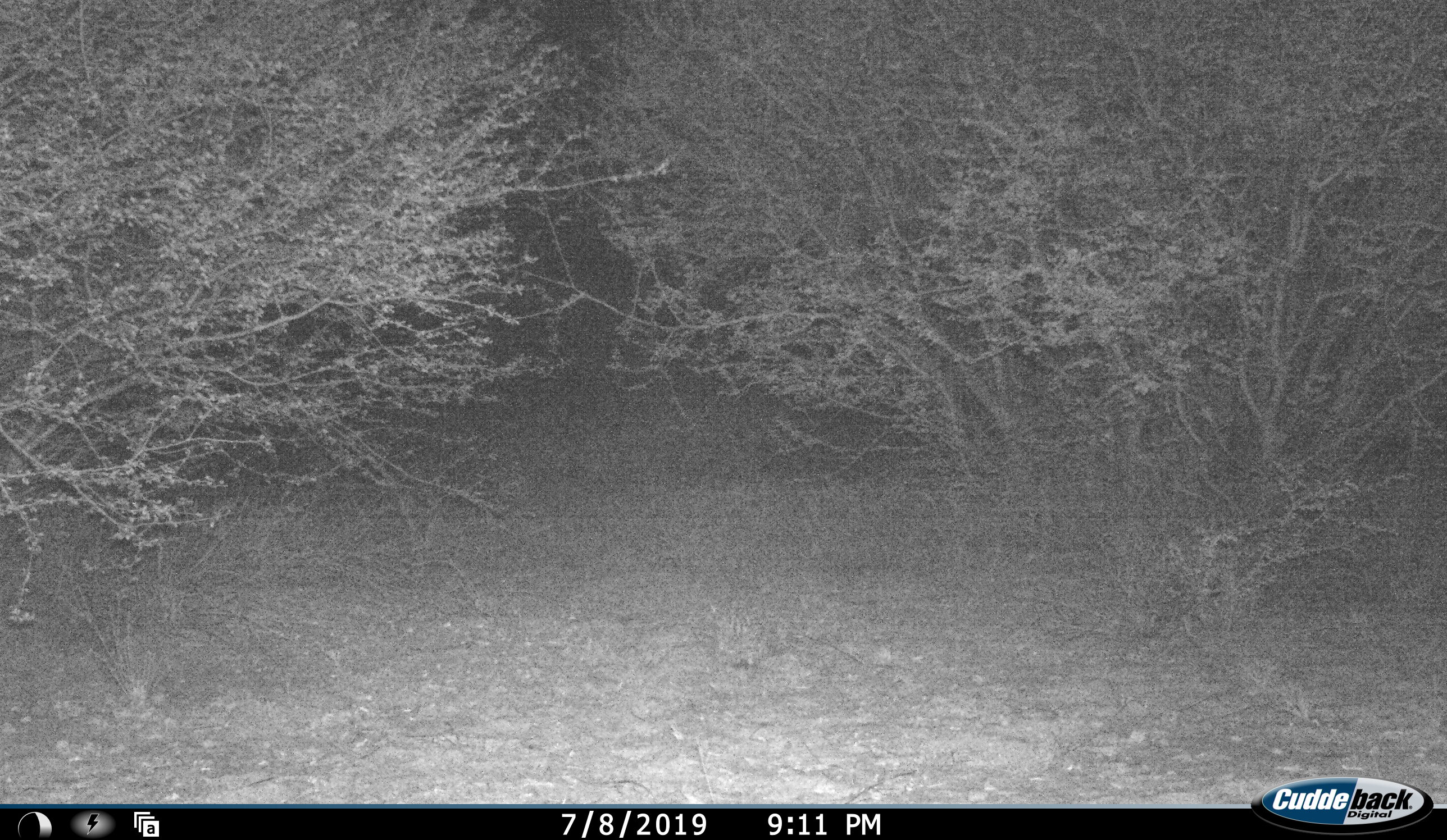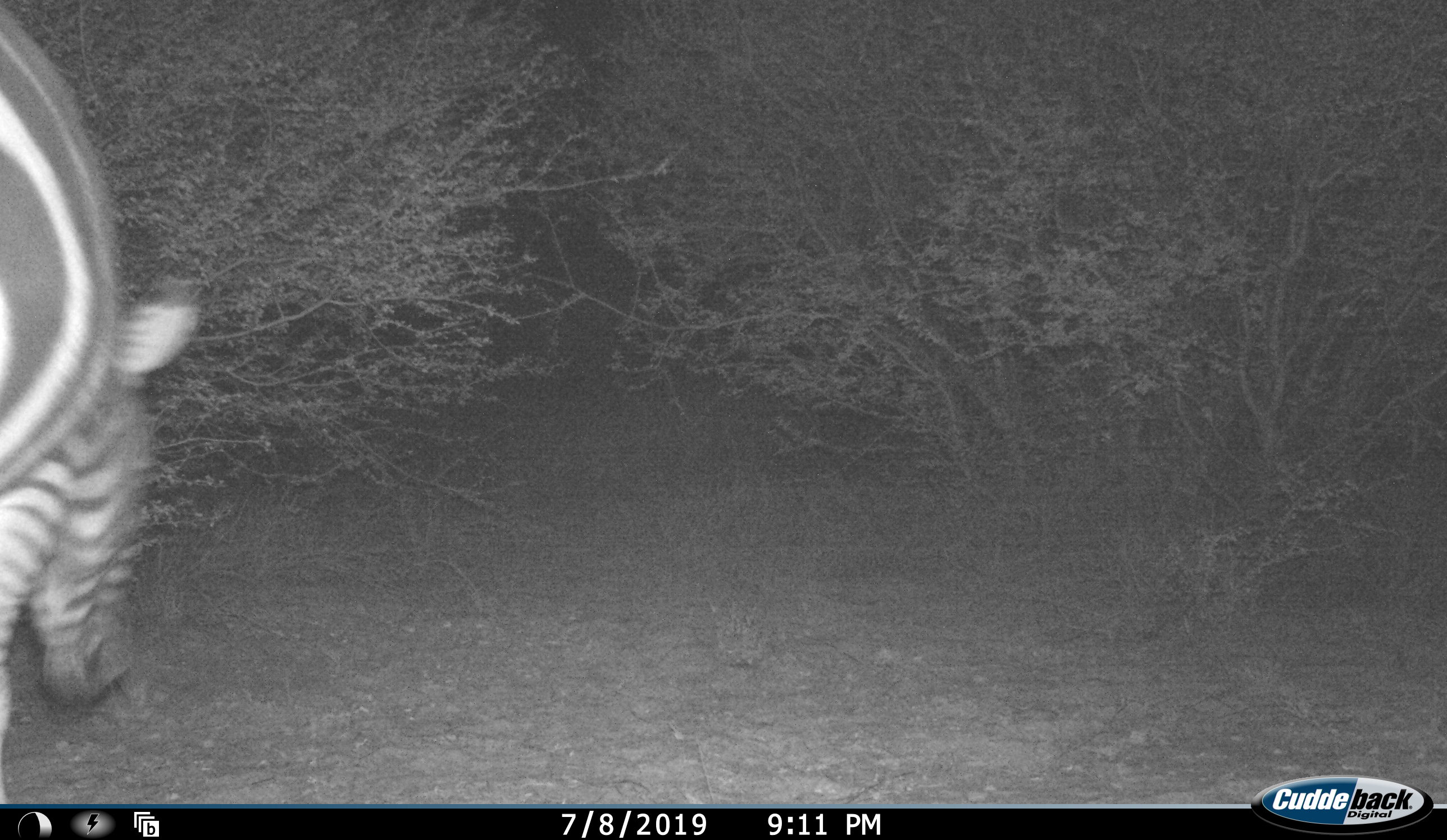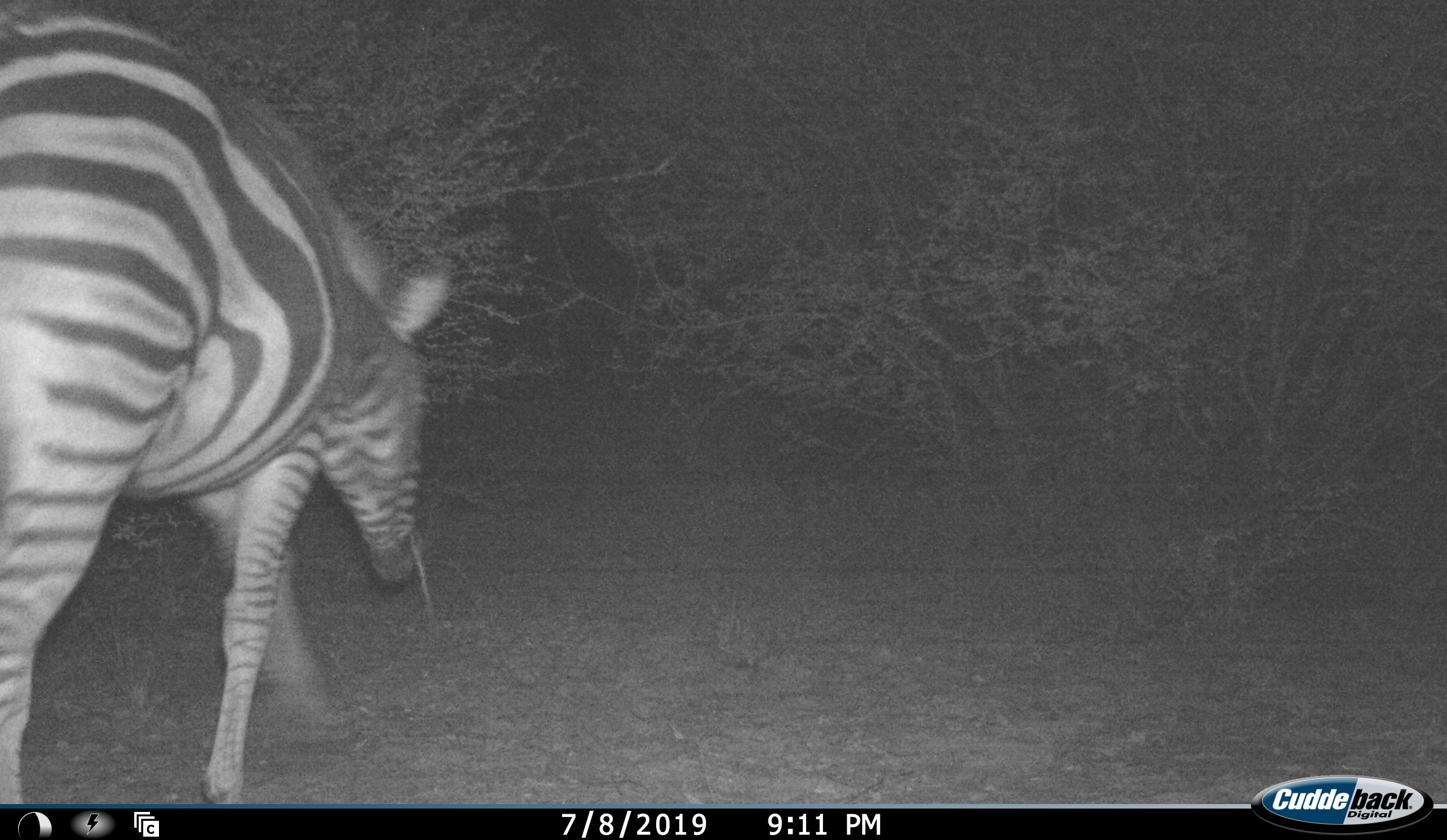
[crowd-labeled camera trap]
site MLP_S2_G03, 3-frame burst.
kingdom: Animalia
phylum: Chordata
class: Mammalia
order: Perissodactyla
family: Equidae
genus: Equus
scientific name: Equus quagga burchellii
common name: burchell's zebra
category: zebraburchells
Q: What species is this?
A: Zebraburchells (burchell's zebra) (Equus quagga burchellii).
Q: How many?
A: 1.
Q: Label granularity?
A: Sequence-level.